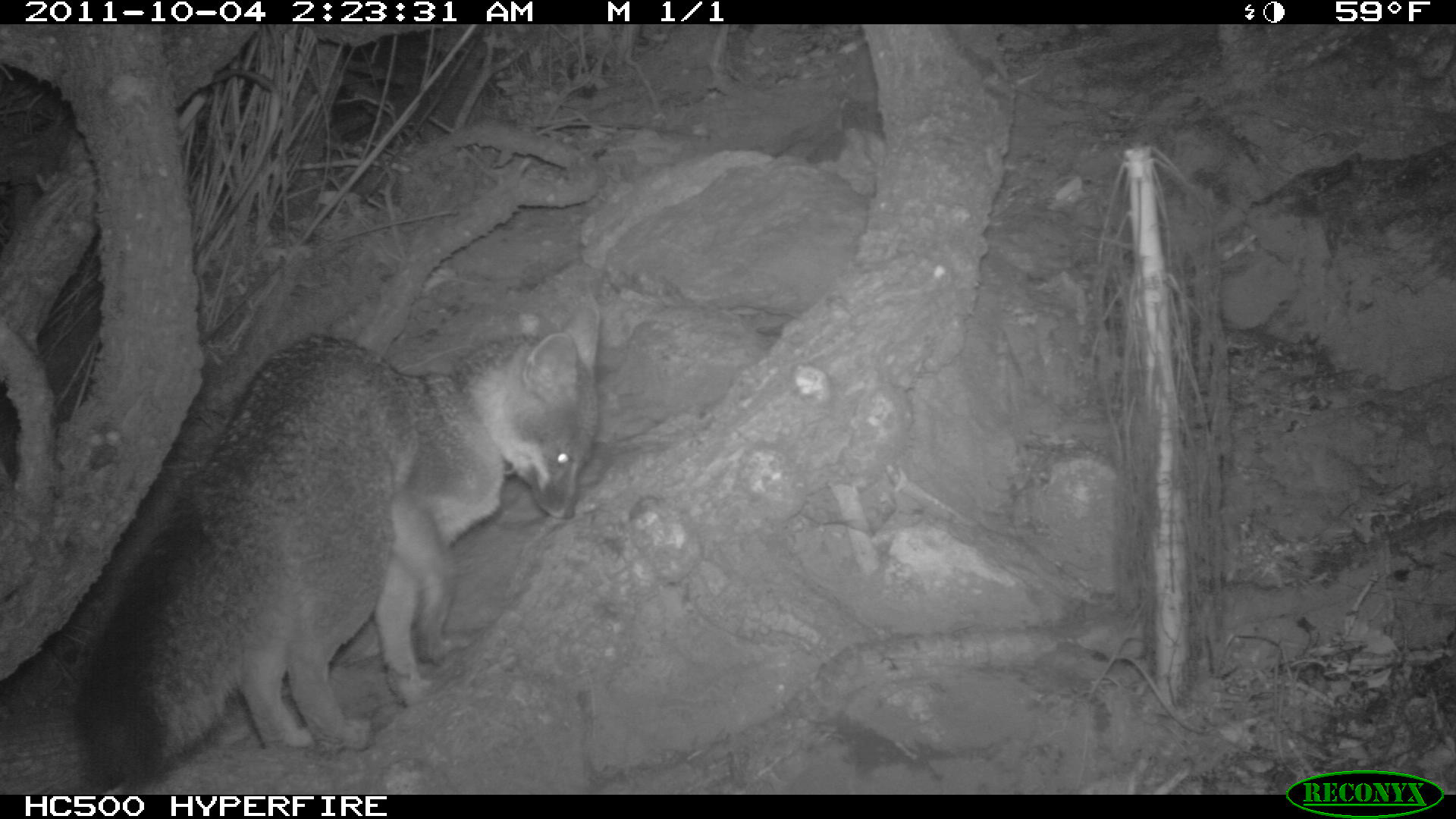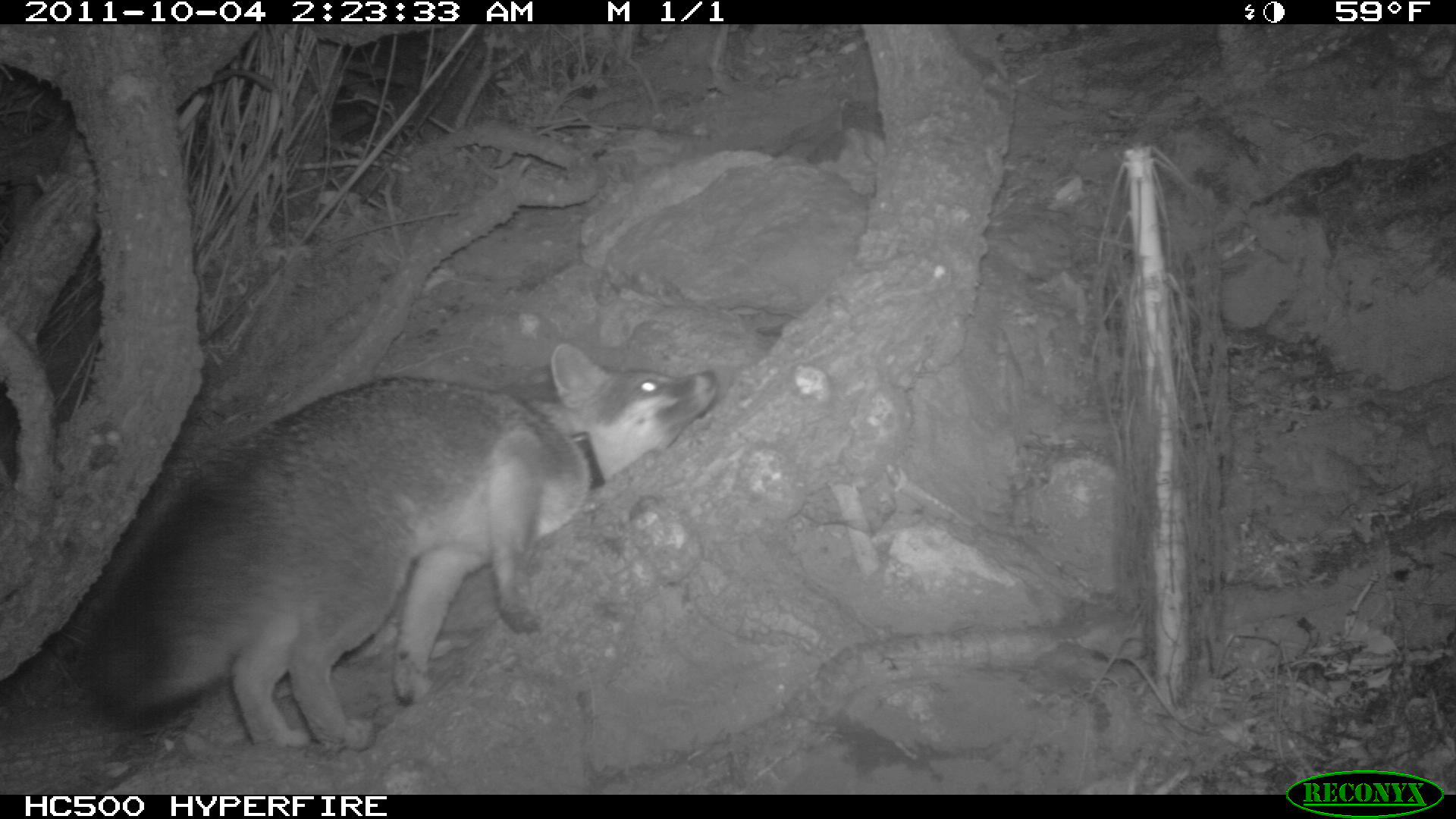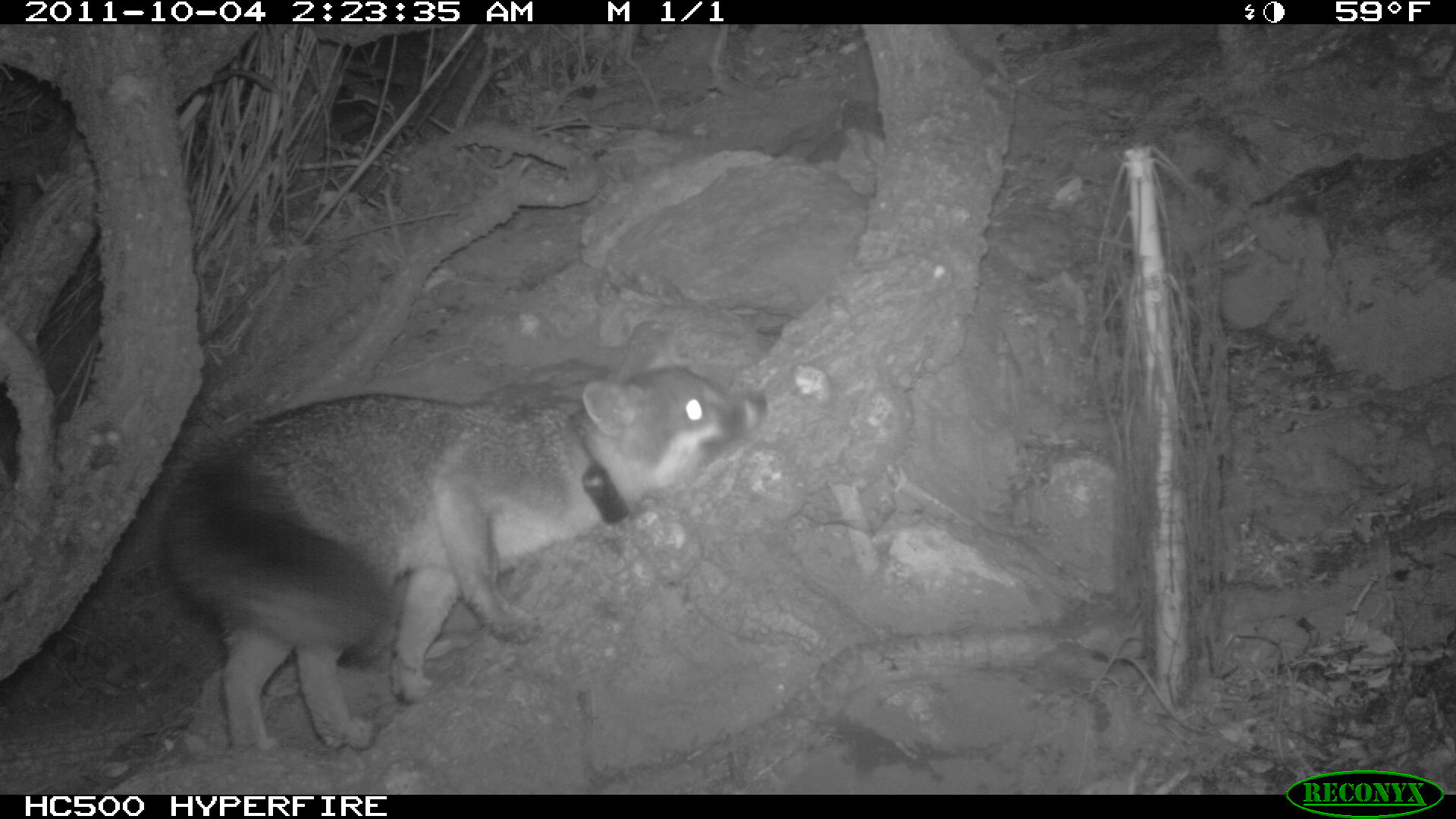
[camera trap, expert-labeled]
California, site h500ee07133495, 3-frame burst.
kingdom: Animalia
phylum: Chordata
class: Mammalia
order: Carnivora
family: Canidae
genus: Urocyon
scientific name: Urocyon littoralis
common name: island fox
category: fox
Fox (island fox) (Urocyon littoralis).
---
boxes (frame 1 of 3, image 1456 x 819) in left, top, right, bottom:
fox: 71, 328, 599, 795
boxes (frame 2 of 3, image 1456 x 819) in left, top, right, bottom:
fox: 80, 344, 717, 749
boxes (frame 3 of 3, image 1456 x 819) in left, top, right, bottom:
fox: 156, 364, 766, 752